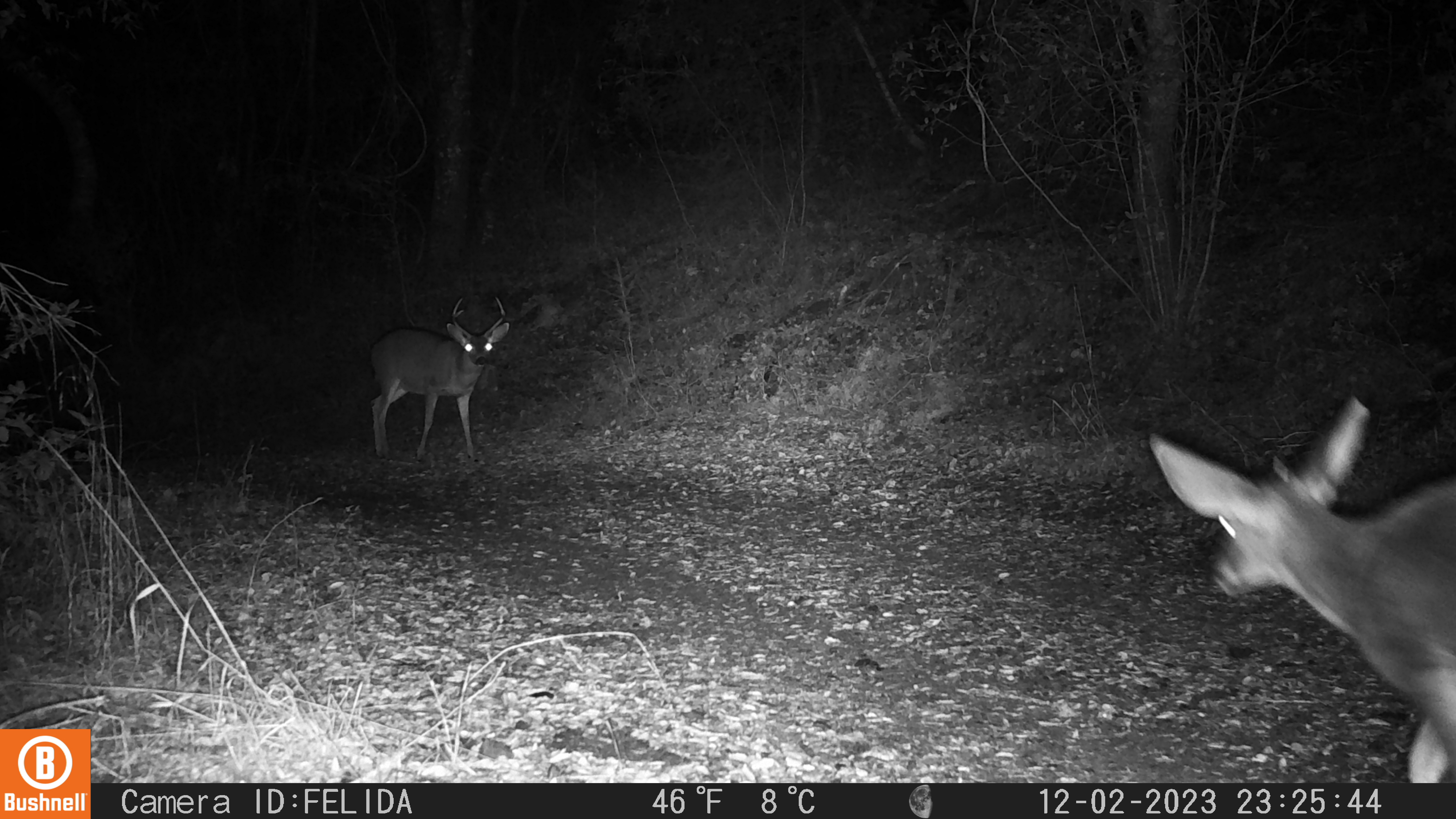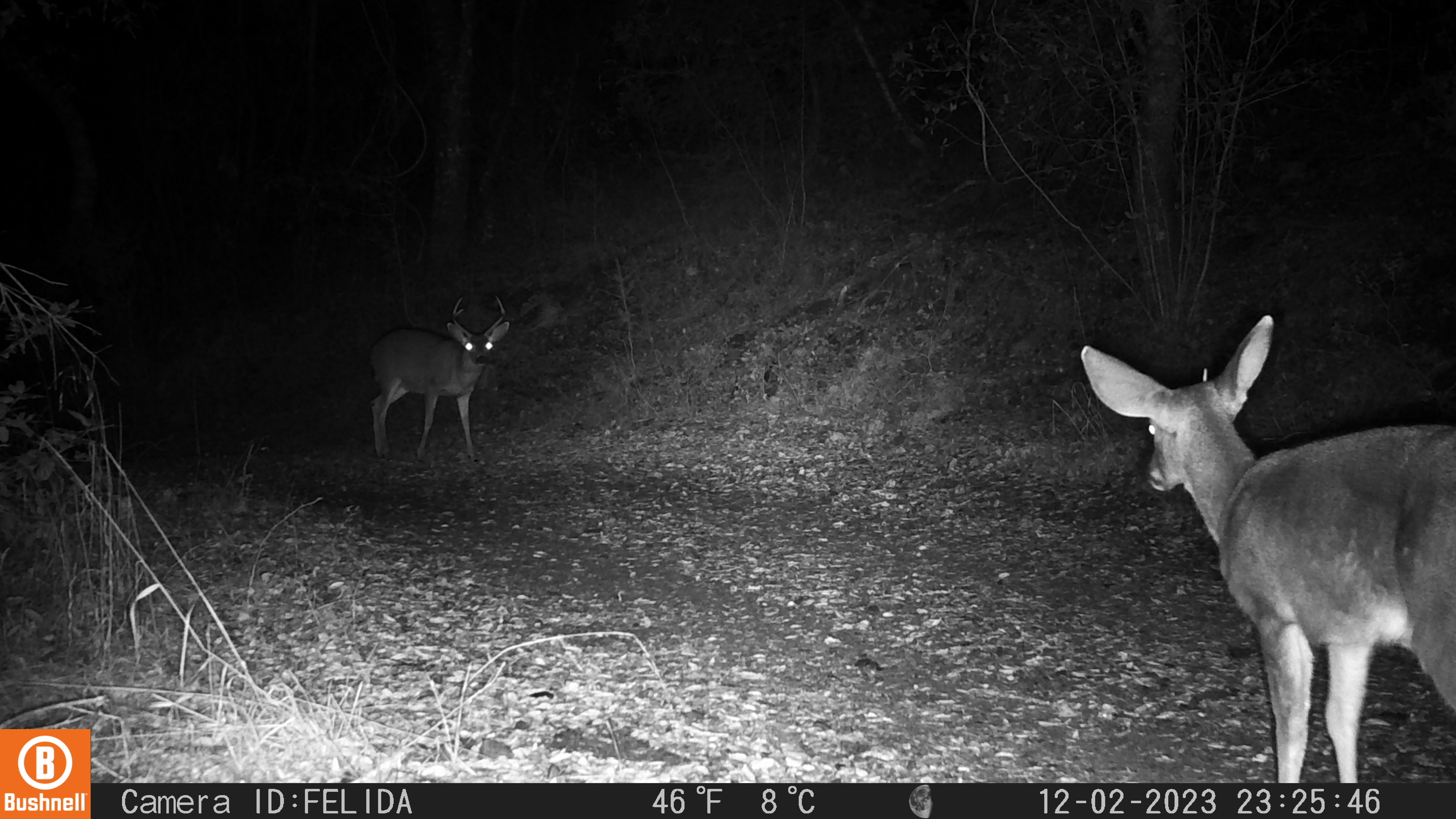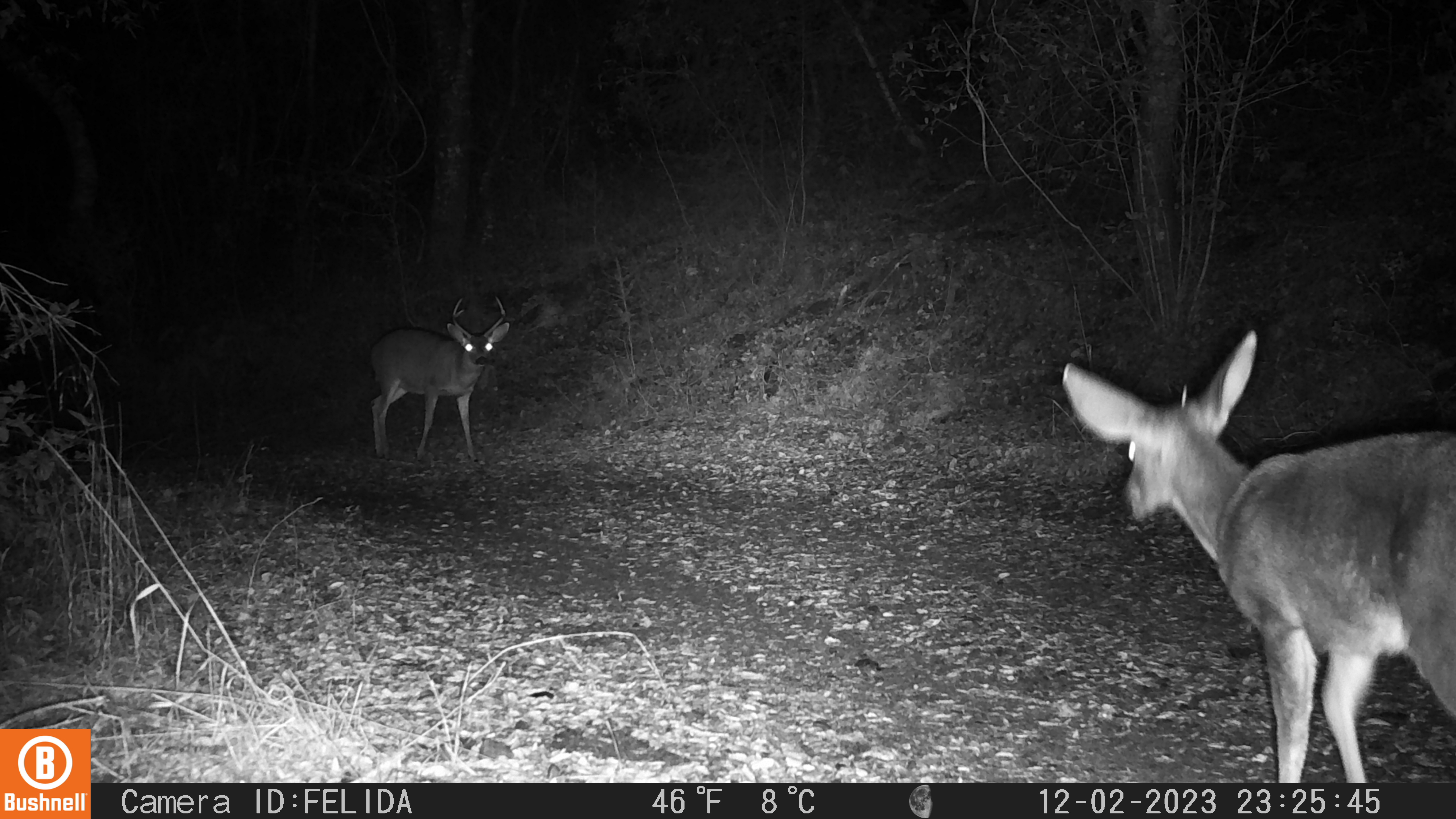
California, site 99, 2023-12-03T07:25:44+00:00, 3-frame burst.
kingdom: Animalia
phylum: Chordata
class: Mammalia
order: Artiodactyla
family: Cervidae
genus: Odocoileus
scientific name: Odocoileus hemionus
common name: mule deer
Mule deer (Odocoileus hemionus).